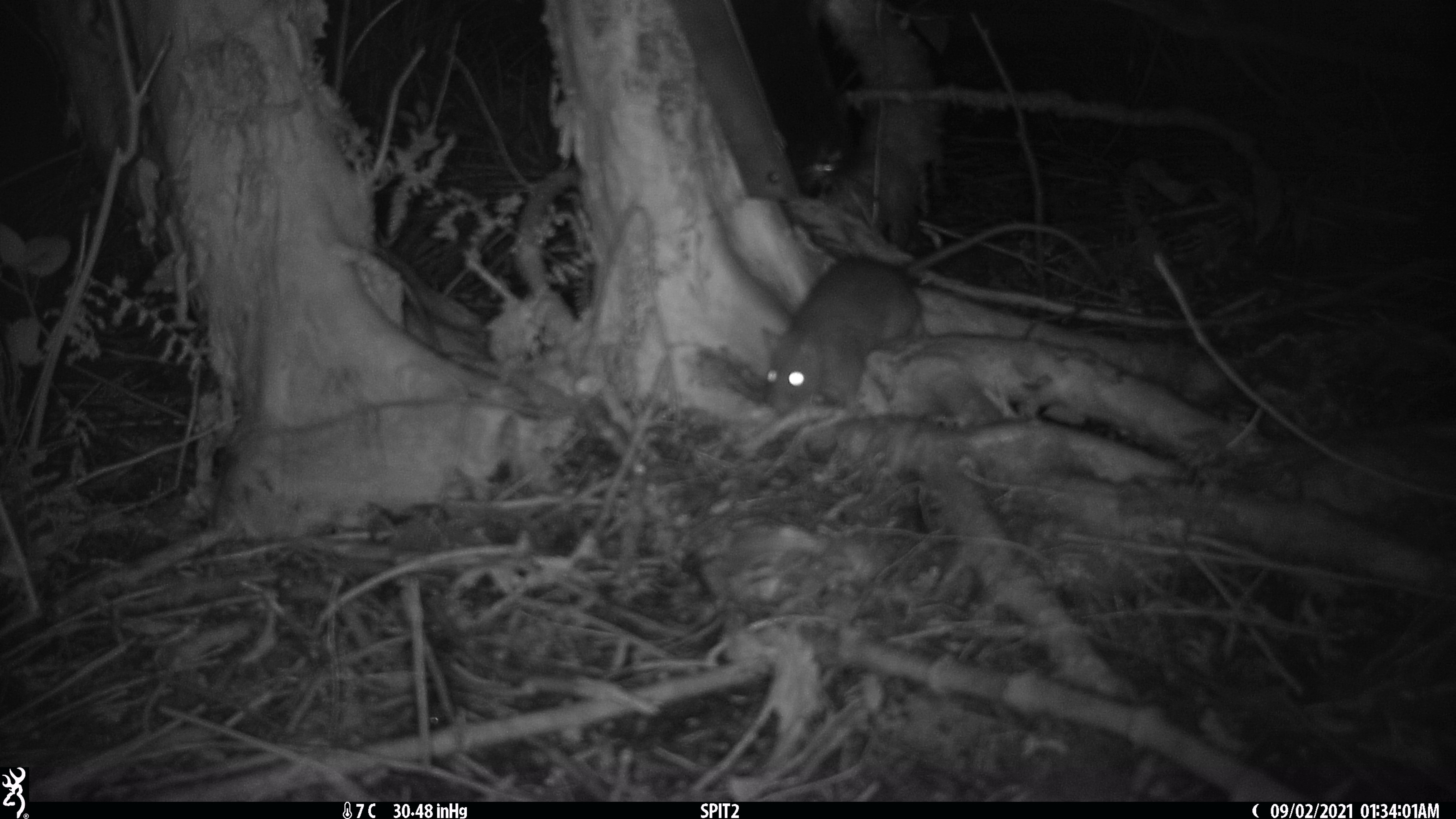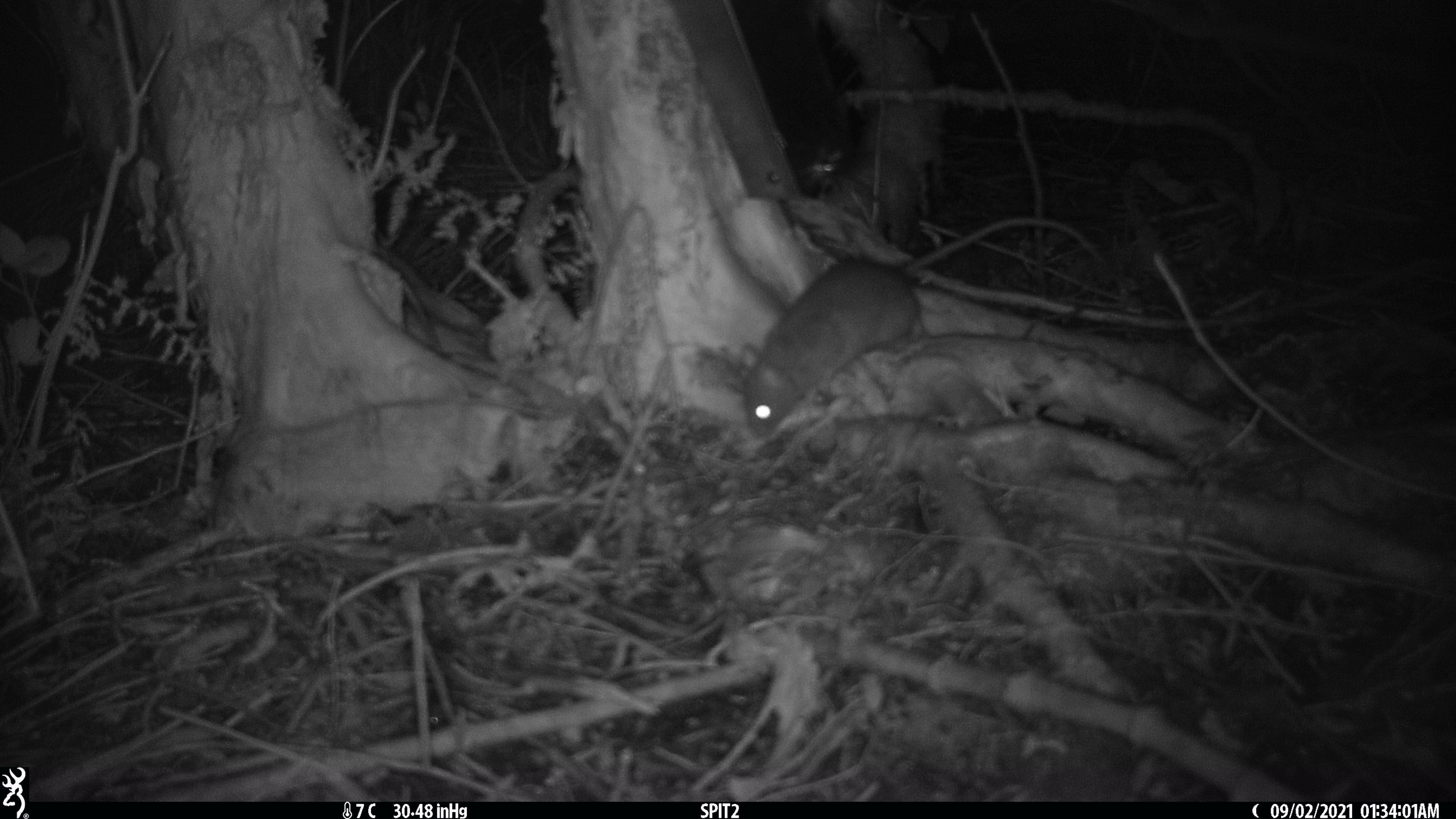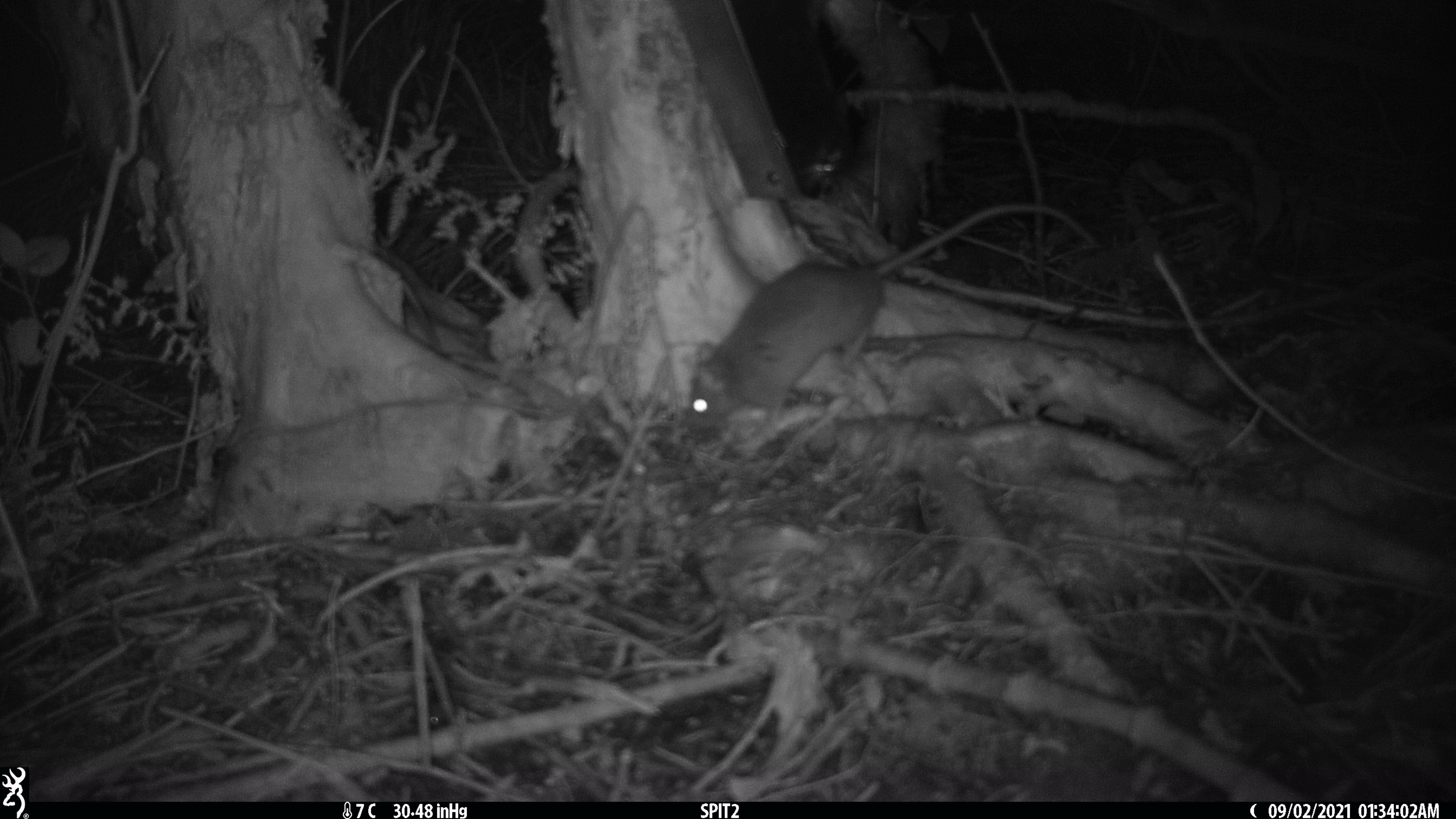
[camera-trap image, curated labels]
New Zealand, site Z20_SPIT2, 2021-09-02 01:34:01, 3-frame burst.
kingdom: Animalia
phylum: Chordata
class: Mammalia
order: Rodentia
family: Muridae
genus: Rattus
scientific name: Rattus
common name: rat